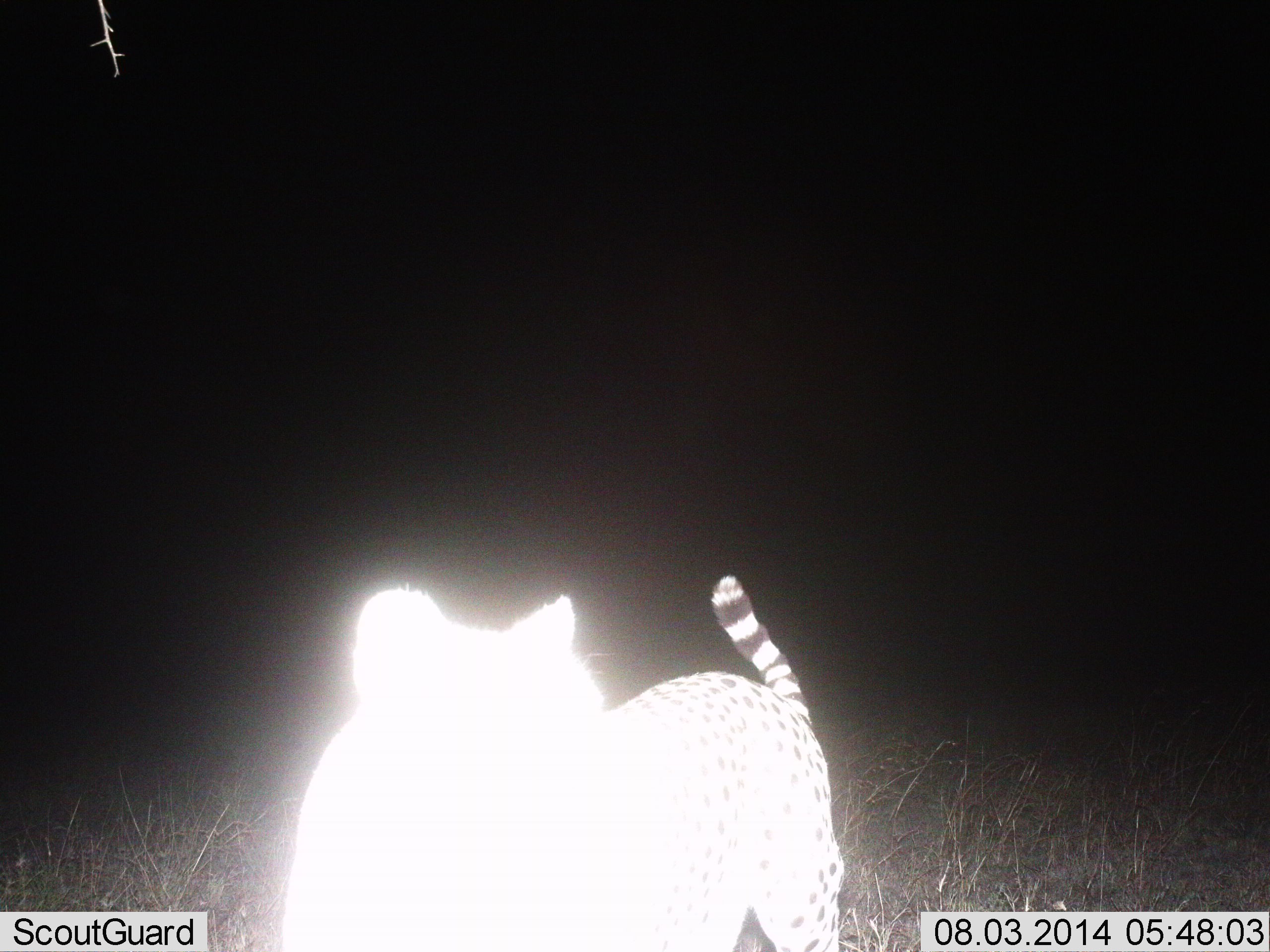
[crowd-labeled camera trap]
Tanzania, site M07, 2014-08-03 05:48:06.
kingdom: Animalia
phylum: Chordata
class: Mammalia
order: Carnivora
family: Felidae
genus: Acinonyx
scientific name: Acinonyx jubatus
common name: cheetah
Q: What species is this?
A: Cheetah (Acinonyx jubatus).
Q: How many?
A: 1.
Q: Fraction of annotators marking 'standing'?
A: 100%.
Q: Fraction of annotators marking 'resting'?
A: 0%.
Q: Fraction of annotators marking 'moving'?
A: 0%.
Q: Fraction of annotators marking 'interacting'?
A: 0%.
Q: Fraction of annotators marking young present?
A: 0%.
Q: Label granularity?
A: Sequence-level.